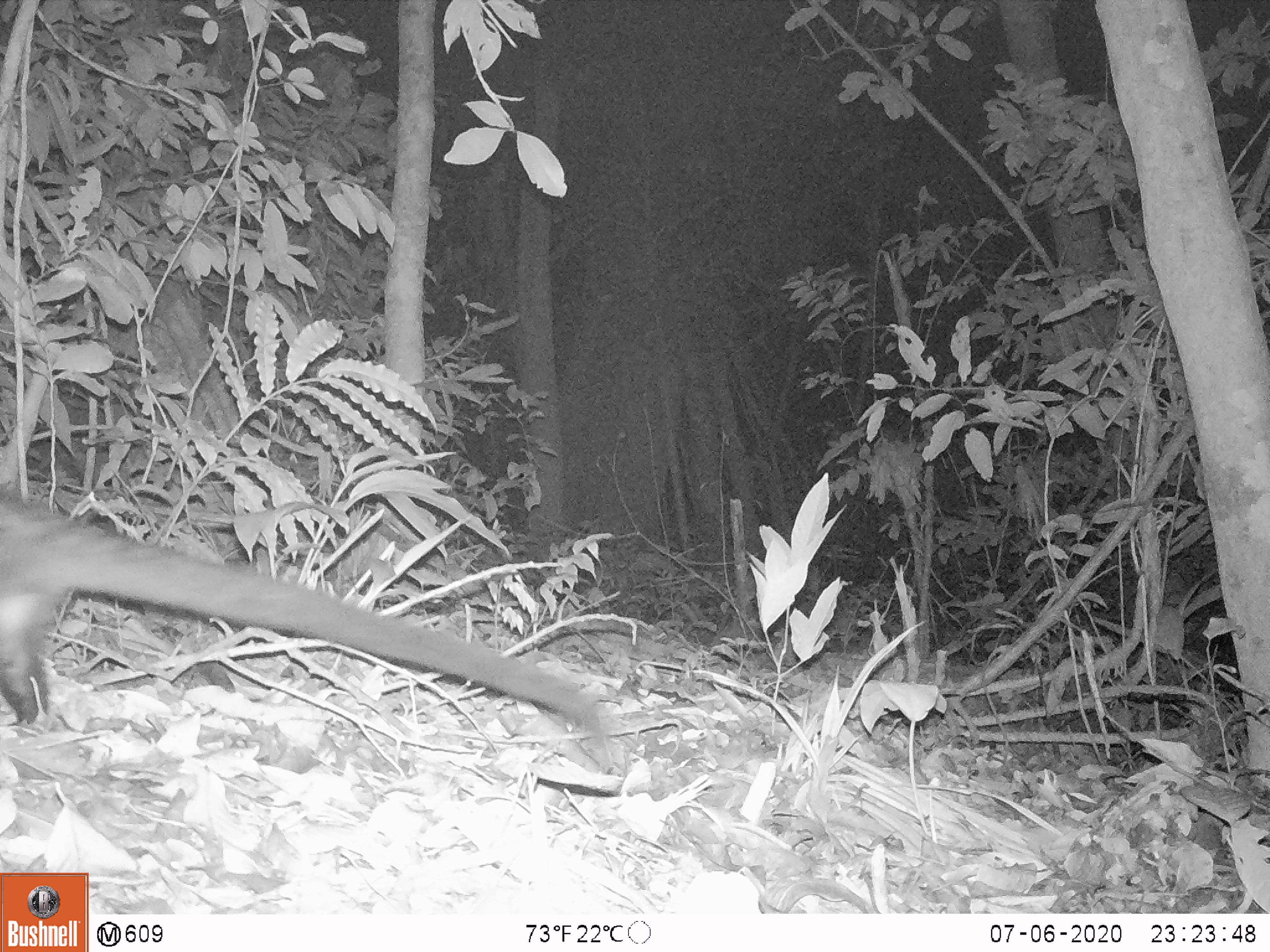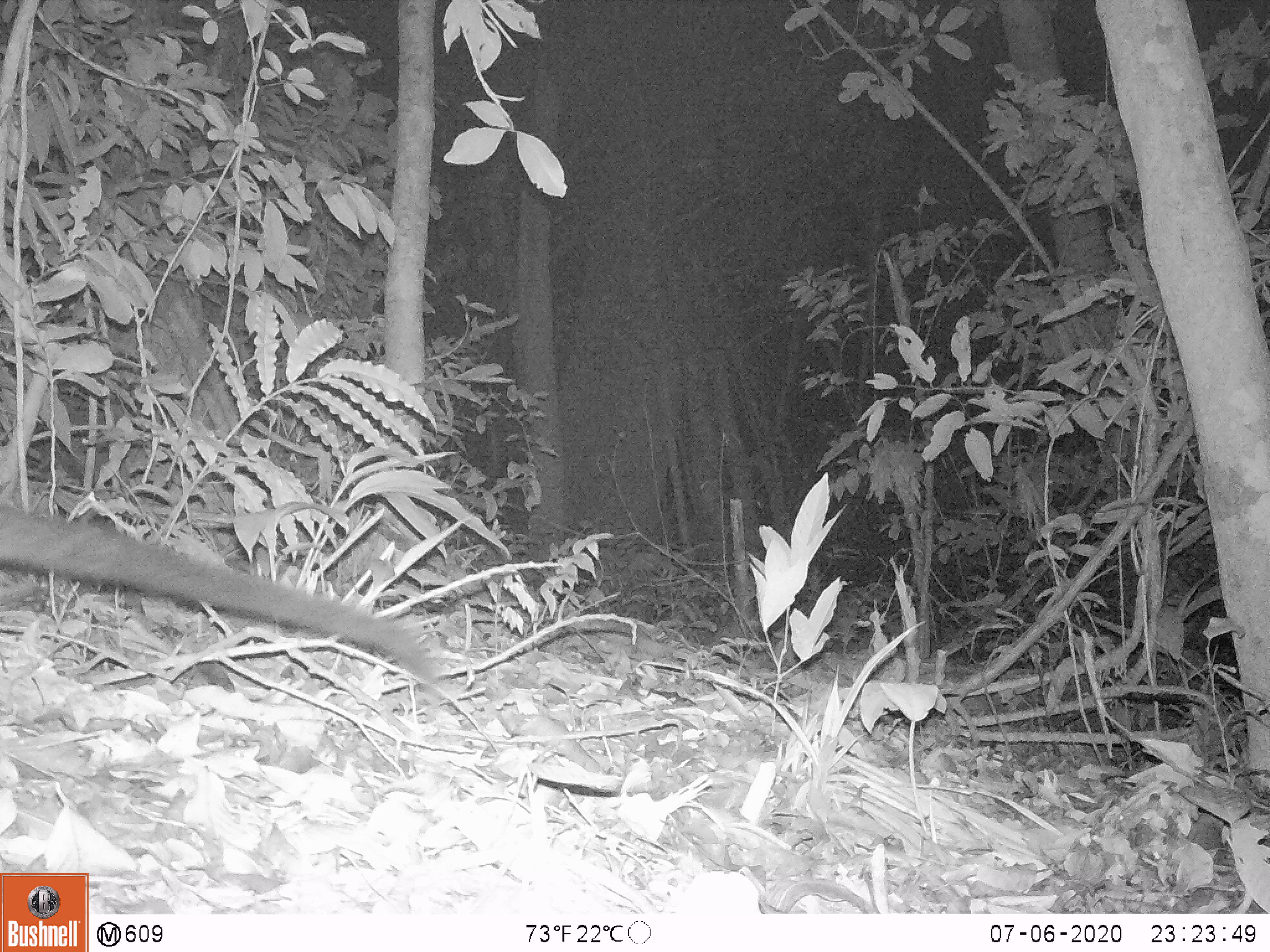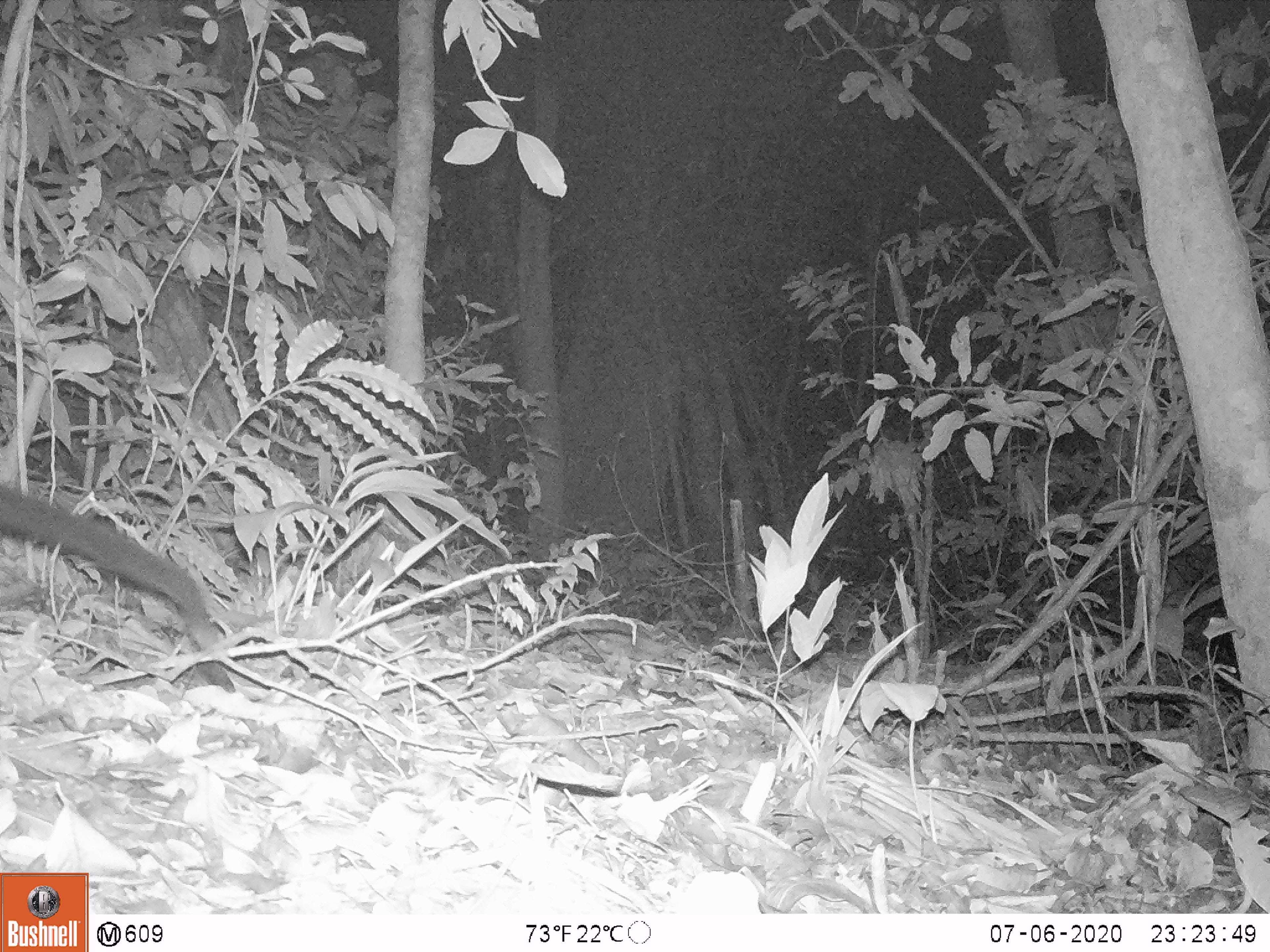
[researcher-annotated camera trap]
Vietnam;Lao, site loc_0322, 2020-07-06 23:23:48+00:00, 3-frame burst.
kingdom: Animalia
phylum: Chordata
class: Mammalia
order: Carnivora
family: Viverridae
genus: Paradoxurus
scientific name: Paradoxurus hermaphroditus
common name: common palm civet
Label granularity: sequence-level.